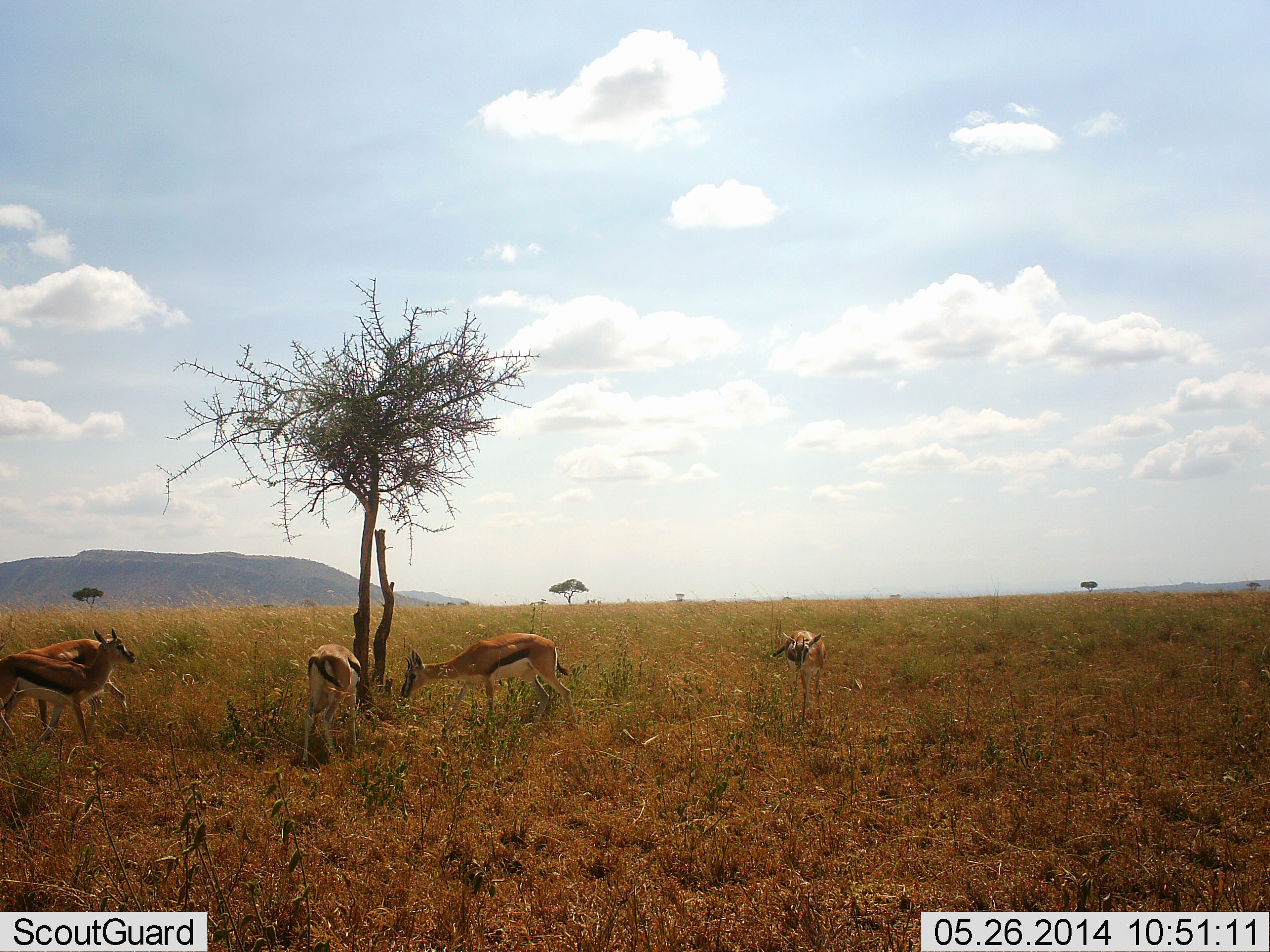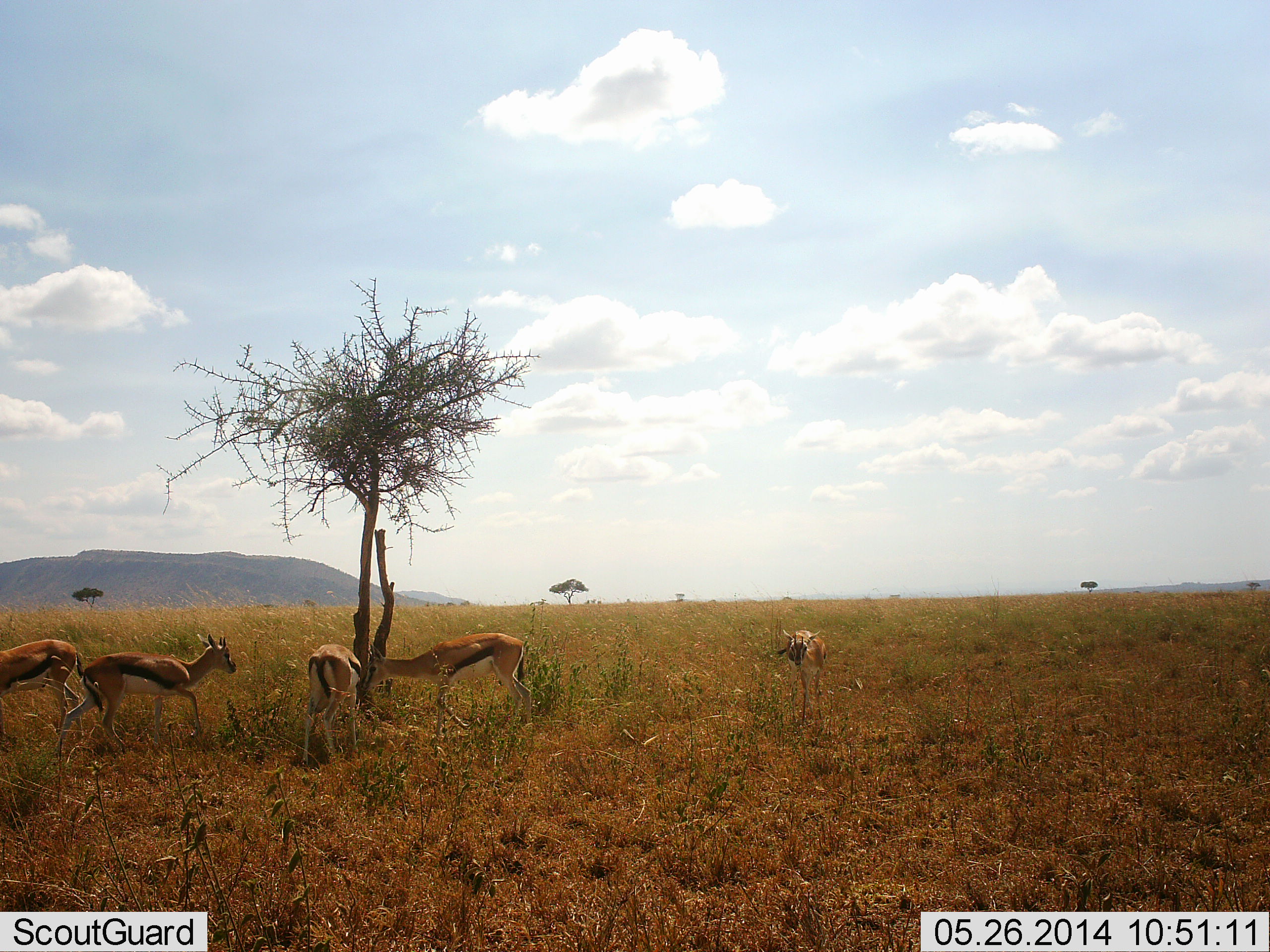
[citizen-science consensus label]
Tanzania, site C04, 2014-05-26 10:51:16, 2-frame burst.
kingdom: Animalia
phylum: Chordata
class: Mammalia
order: Artiodactyla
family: Bovidae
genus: Eudorcas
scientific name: Eudorcas thomsonii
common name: thomson's gazelle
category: gazellethomsons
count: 5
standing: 60%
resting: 20%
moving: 60%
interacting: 0%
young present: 0%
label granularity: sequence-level